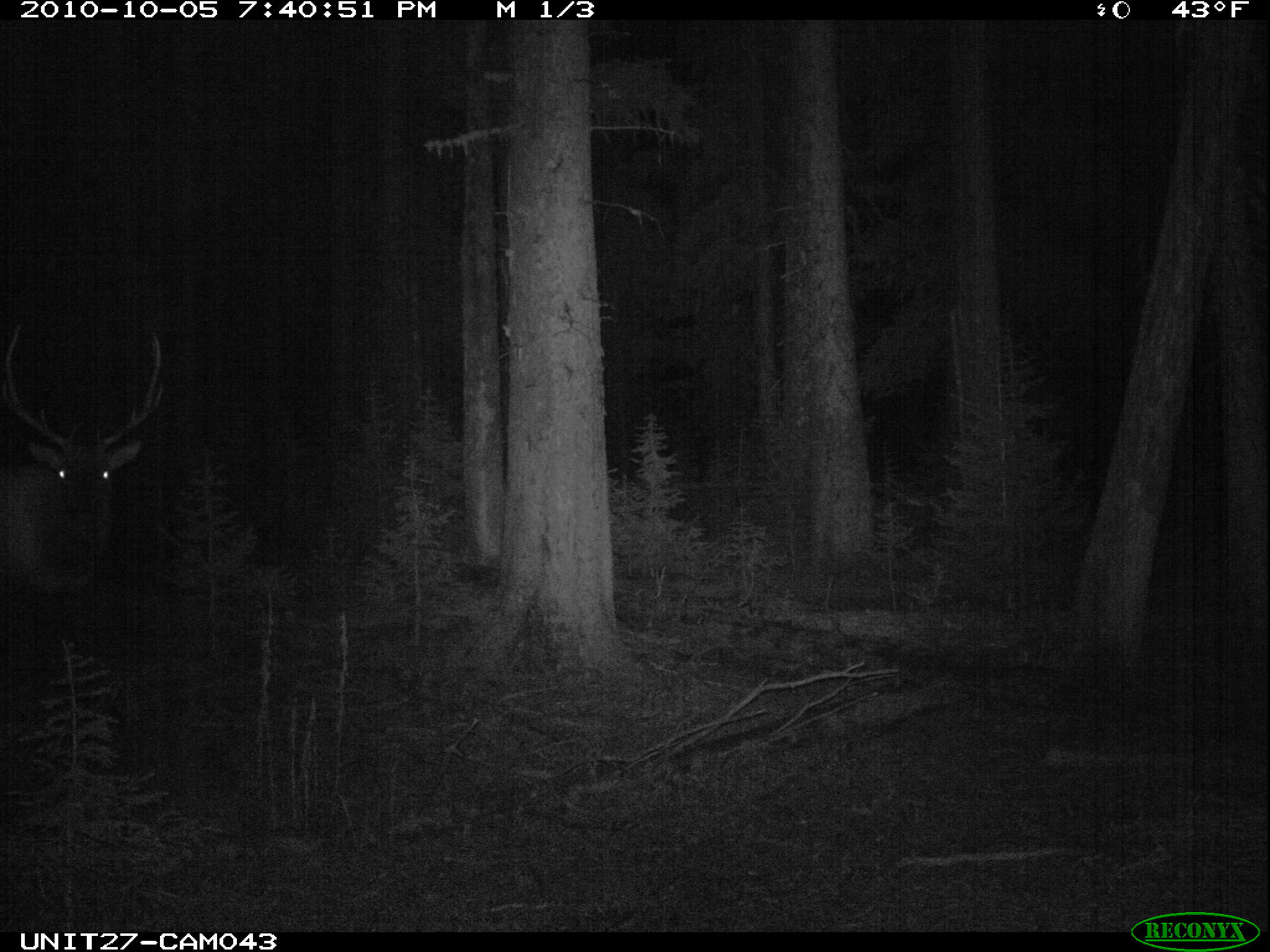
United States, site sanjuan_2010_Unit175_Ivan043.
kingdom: Animalia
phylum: Chordata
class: Mammalia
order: Artiodactyla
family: Cervidae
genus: Cervus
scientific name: Cervus elaphus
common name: red deer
Cervus elaphus (red deer).